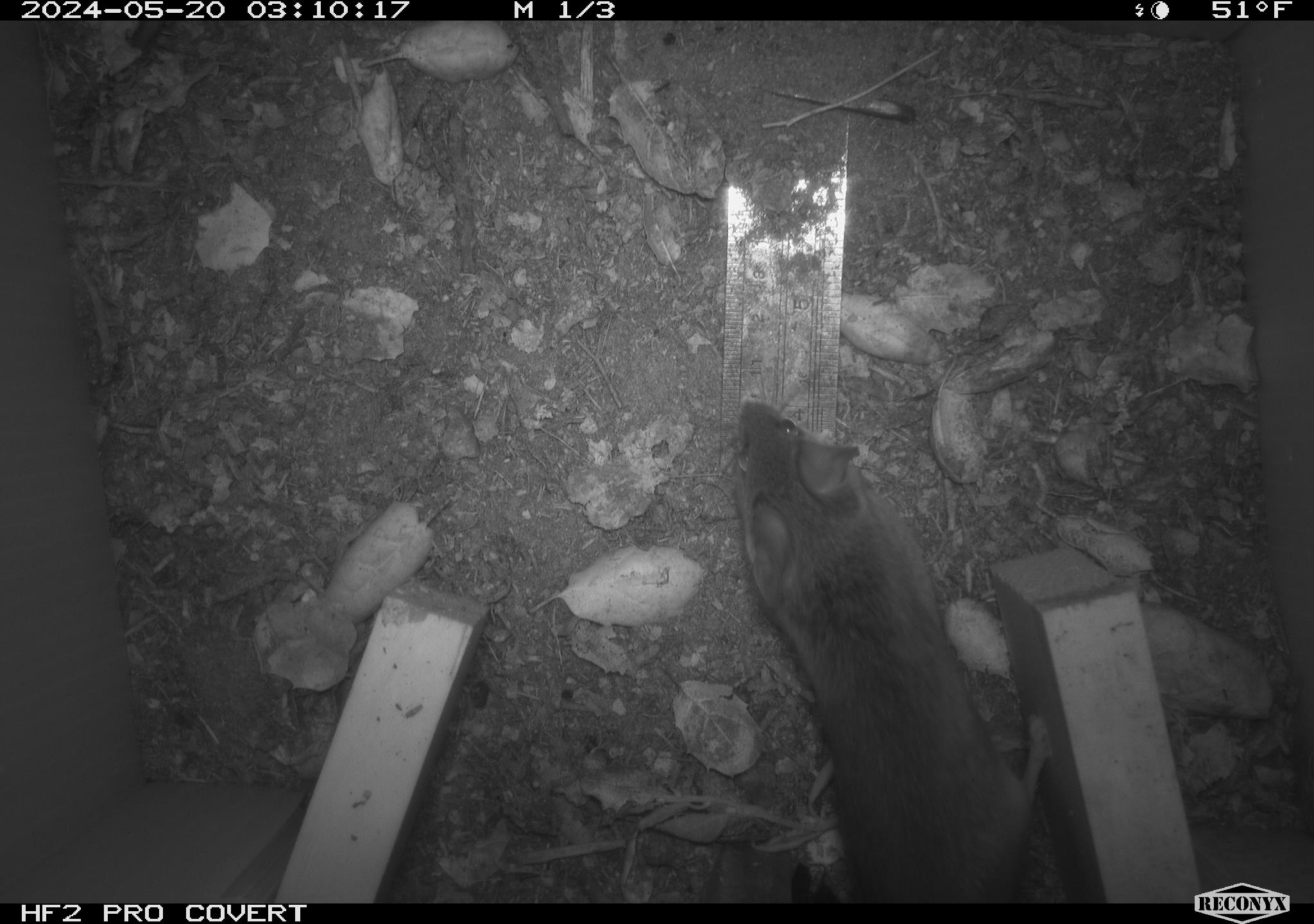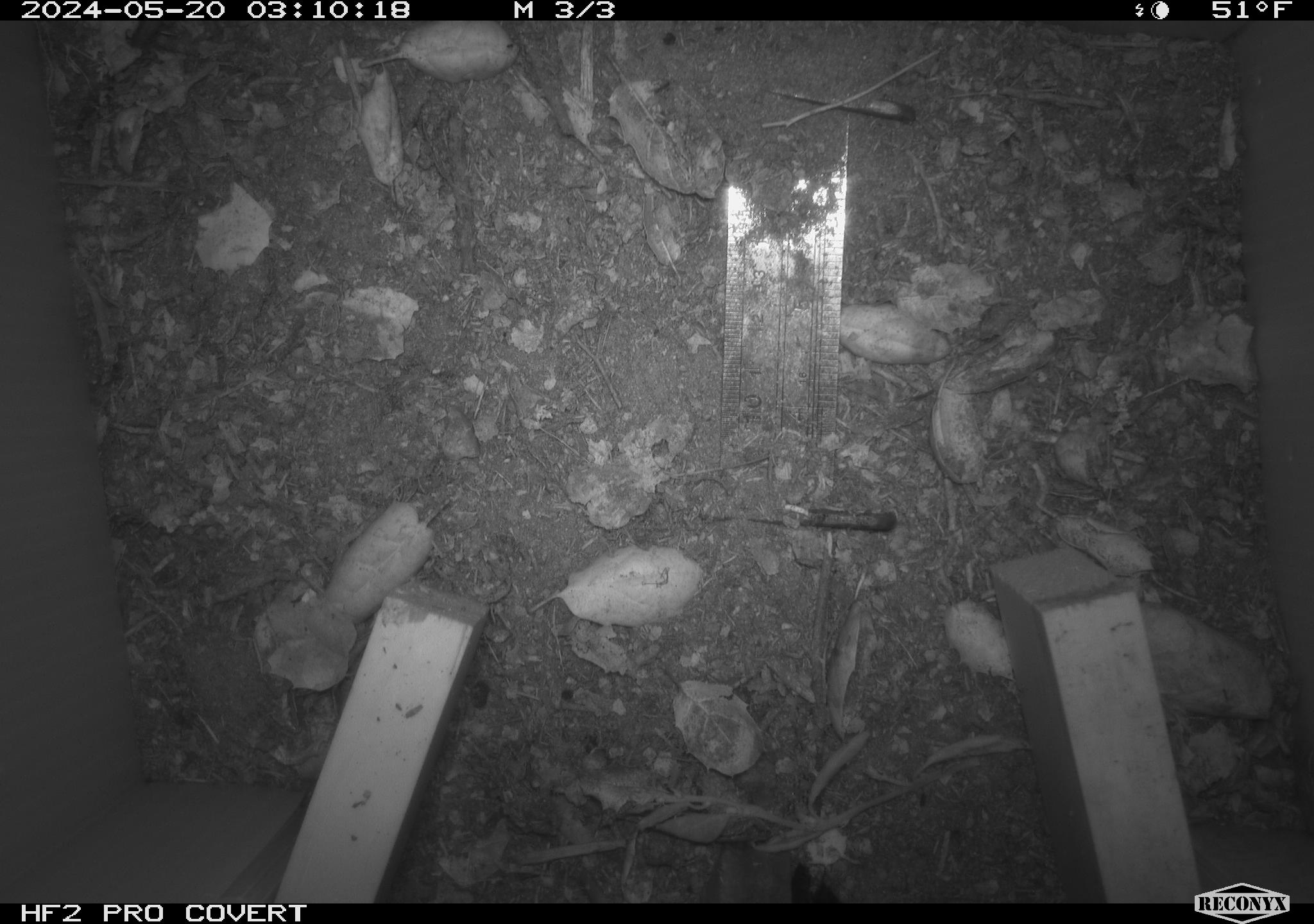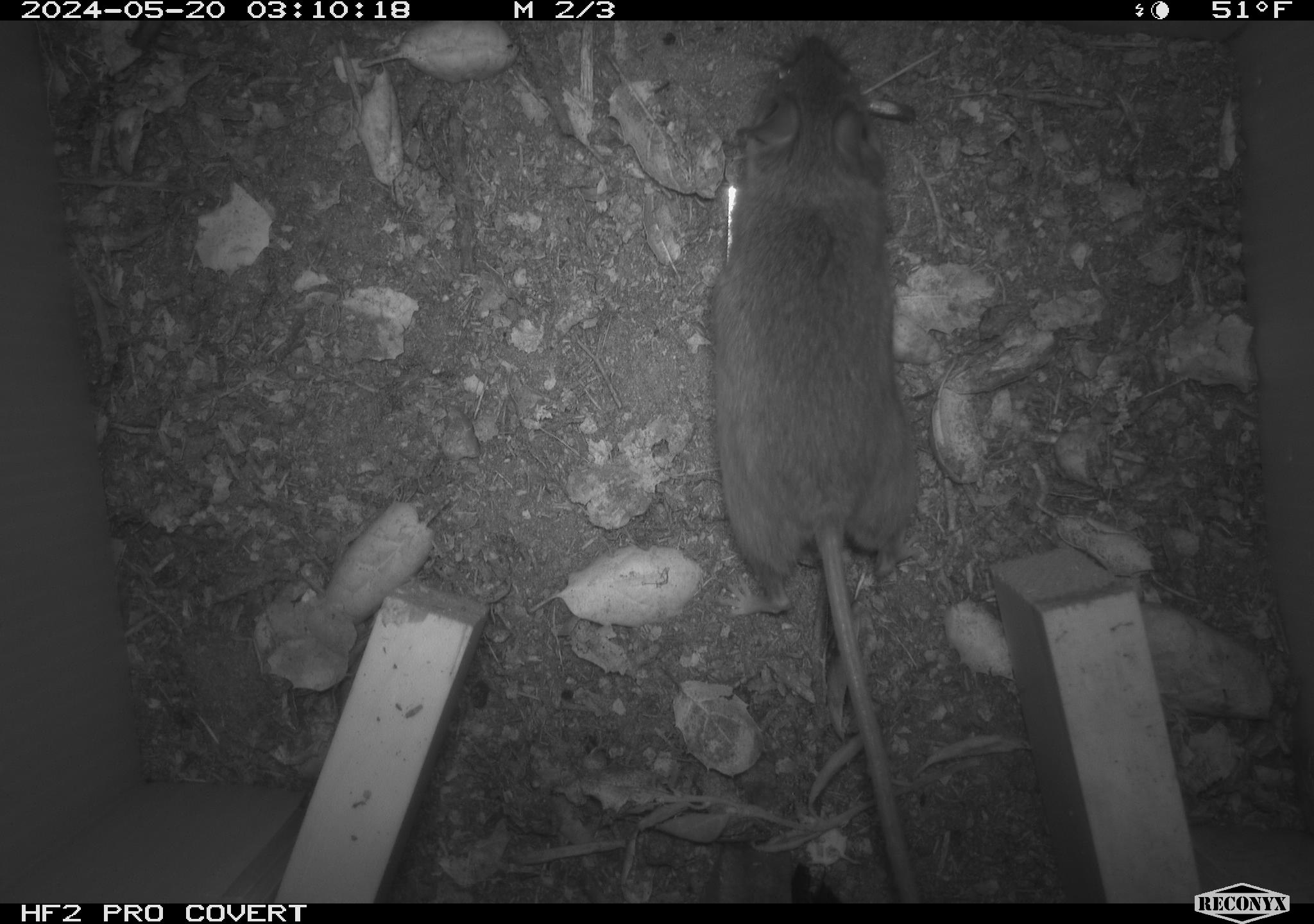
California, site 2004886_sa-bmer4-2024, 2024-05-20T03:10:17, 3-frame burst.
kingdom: Animalia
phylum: Chordata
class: Mammalia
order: Rodentia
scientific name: Rodentia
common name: mouse species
Mouse species (Rodentia).